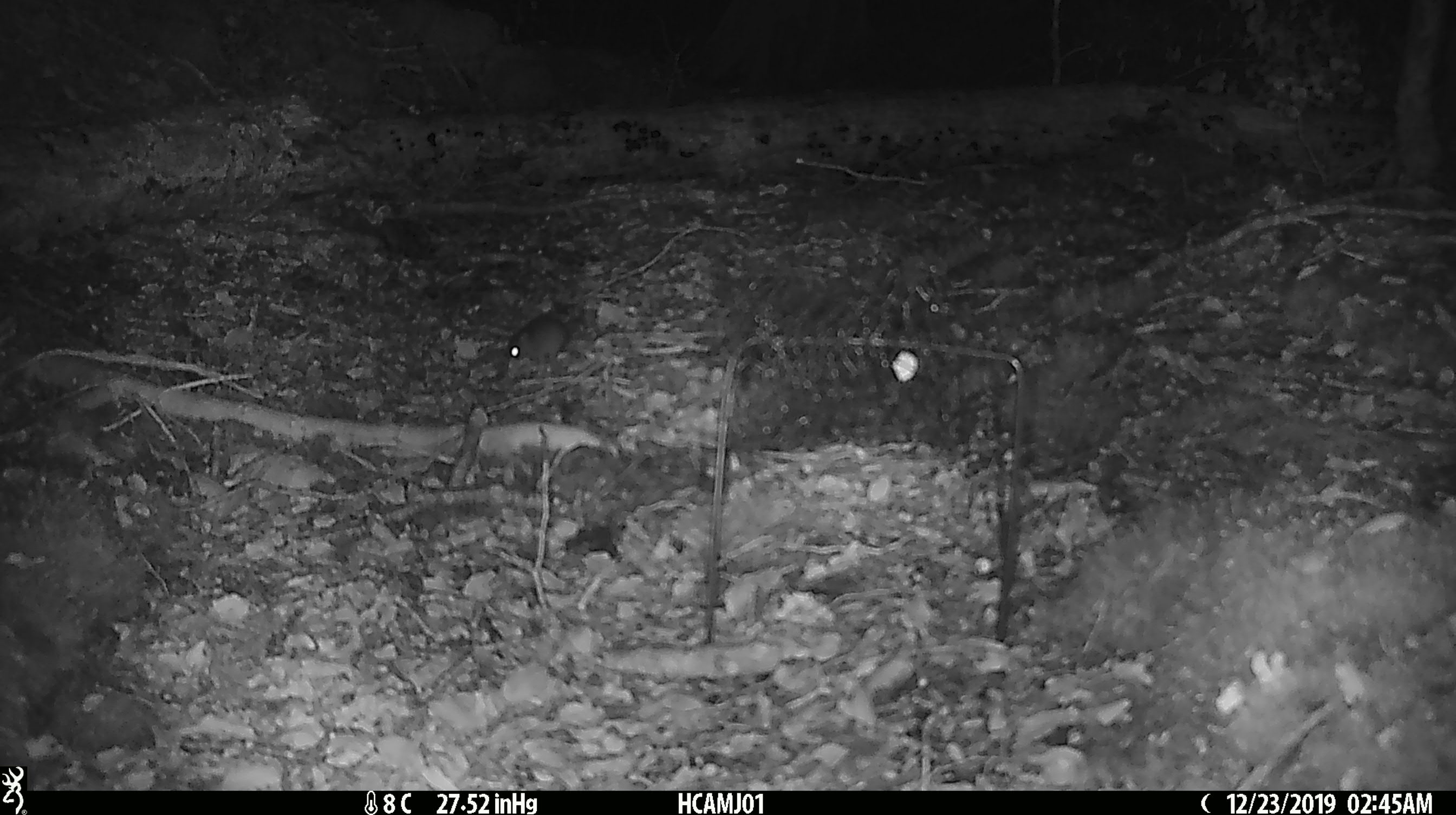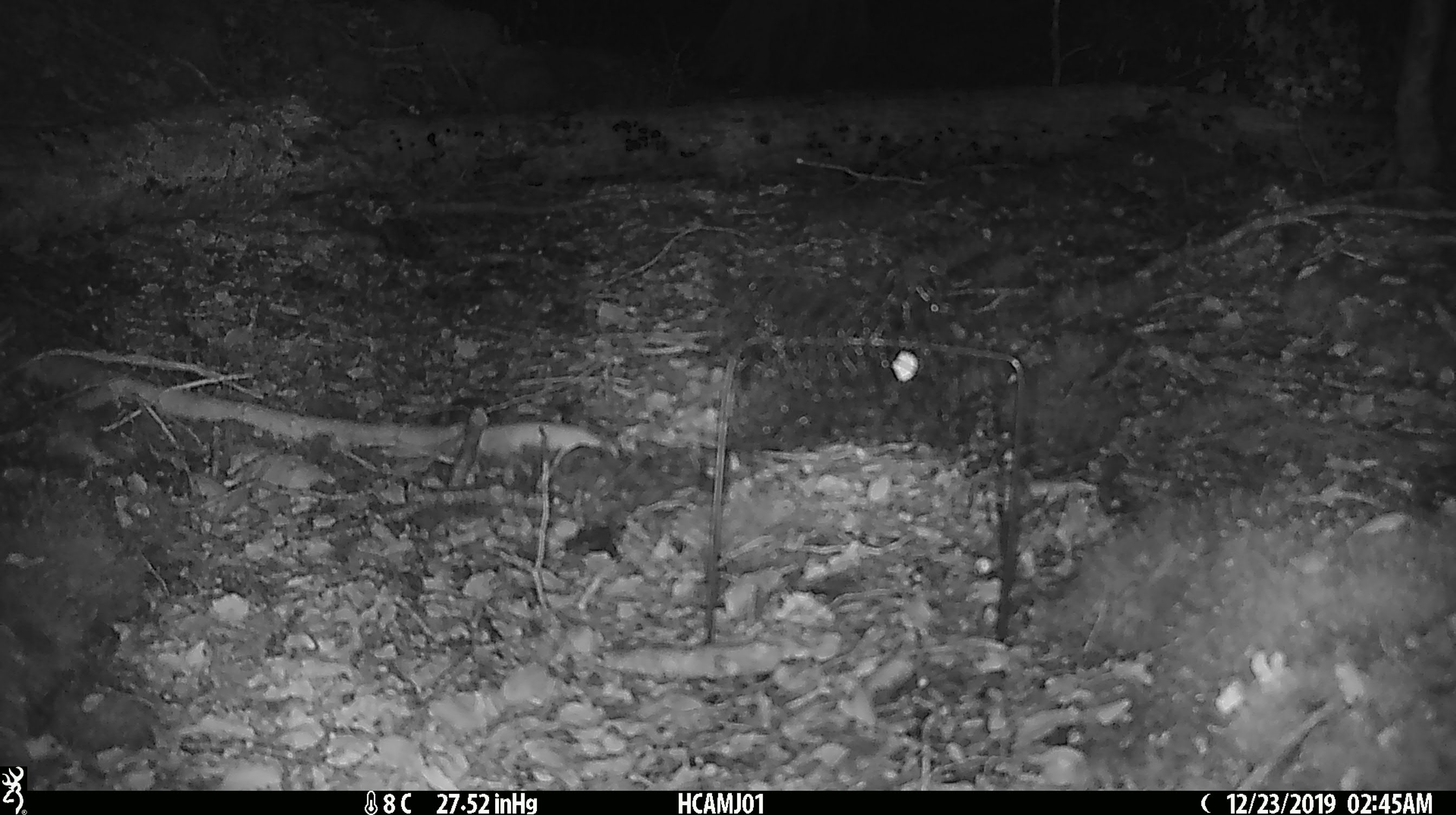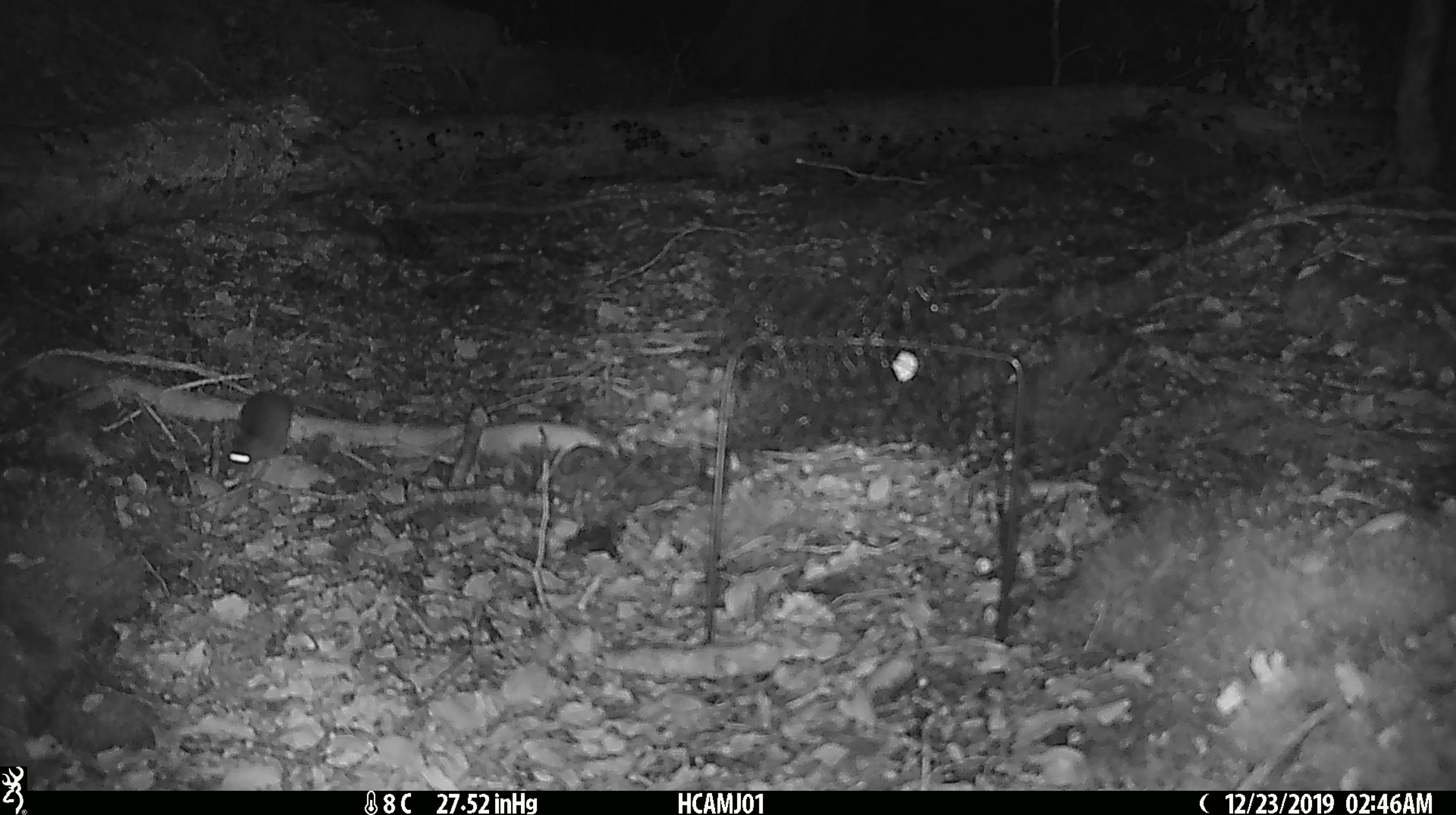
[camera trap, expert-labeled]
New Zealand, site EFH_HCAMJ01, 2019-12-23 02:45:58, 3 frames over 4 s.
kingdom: Animalia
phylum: Chordata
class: Mammalia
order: Rodentia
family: Muridae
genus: Mus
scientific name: Mus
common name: mouse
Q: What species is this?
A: Mouse (Mus).